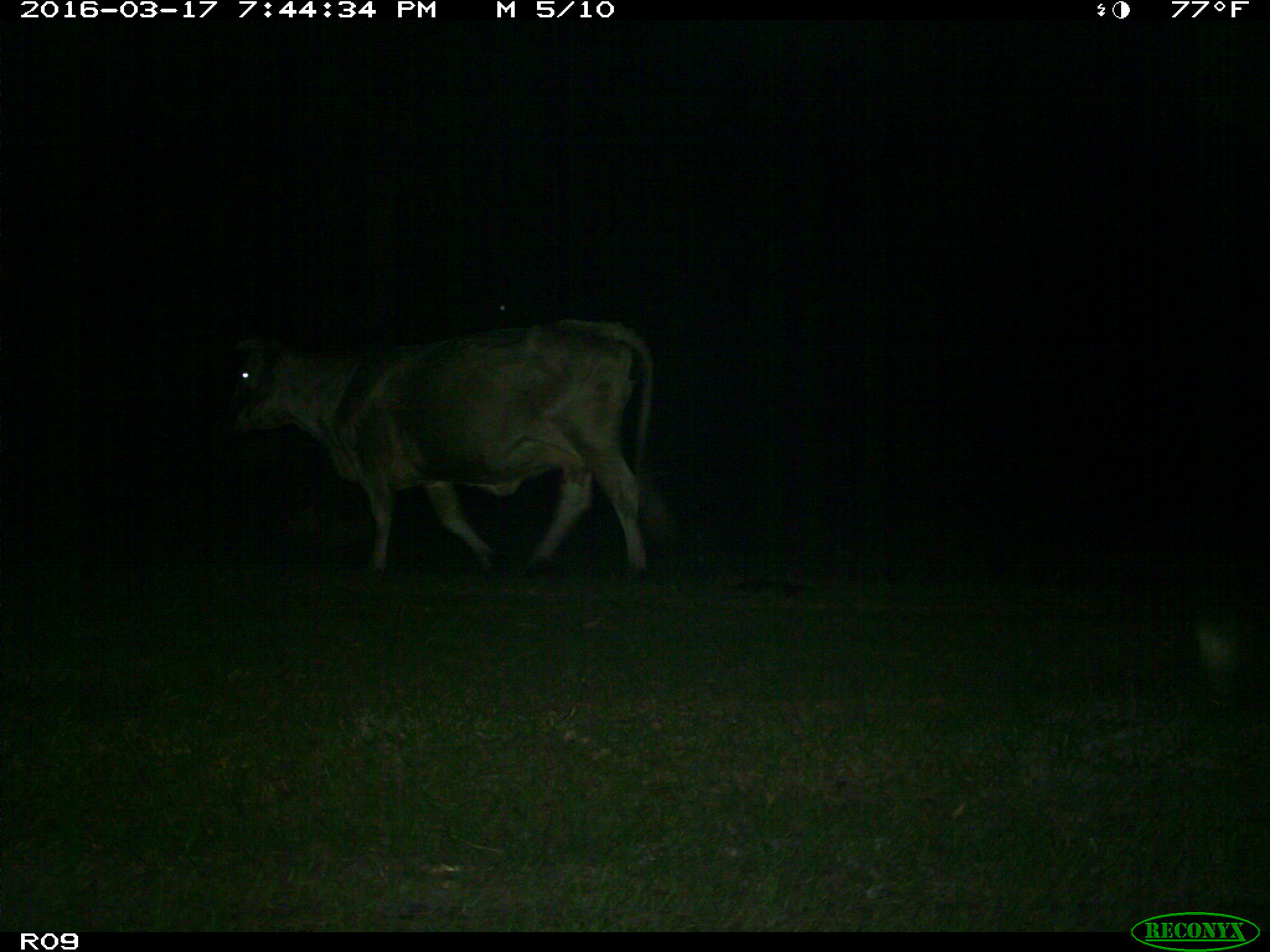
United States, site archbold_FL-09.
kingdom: Animalia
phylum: Chordata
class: Mammalia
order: Artiodactyla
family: Bovidae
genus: Bos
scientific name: Bos taurus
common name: domestic cow